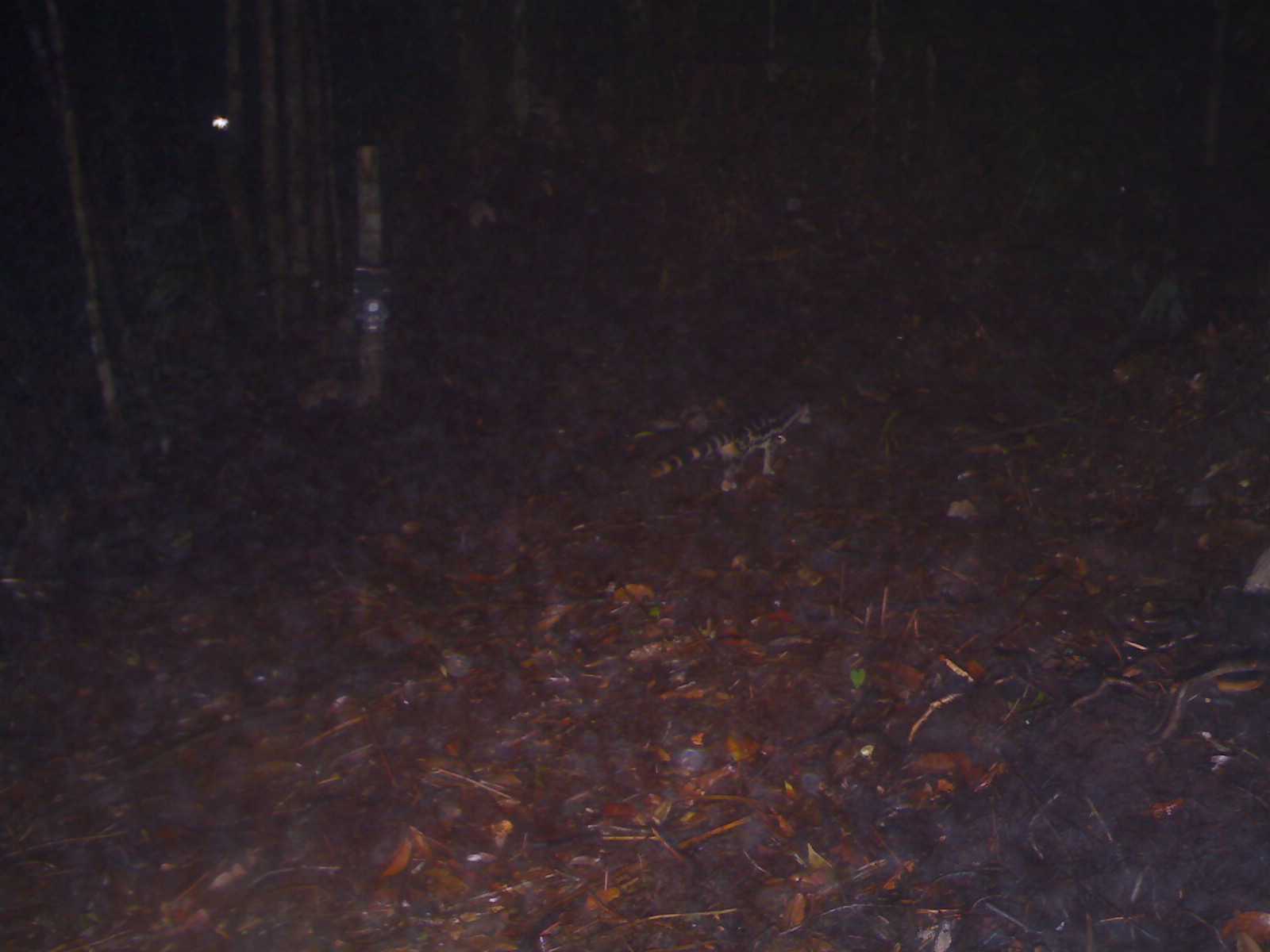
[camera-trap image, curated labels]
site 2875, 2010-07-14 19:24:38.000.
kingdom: Animalia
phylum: Chordata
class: Mammalia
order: Carnivora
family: Prionodontidae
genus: Prionodon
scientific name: Prionodon linsang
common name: banded linsang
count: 1